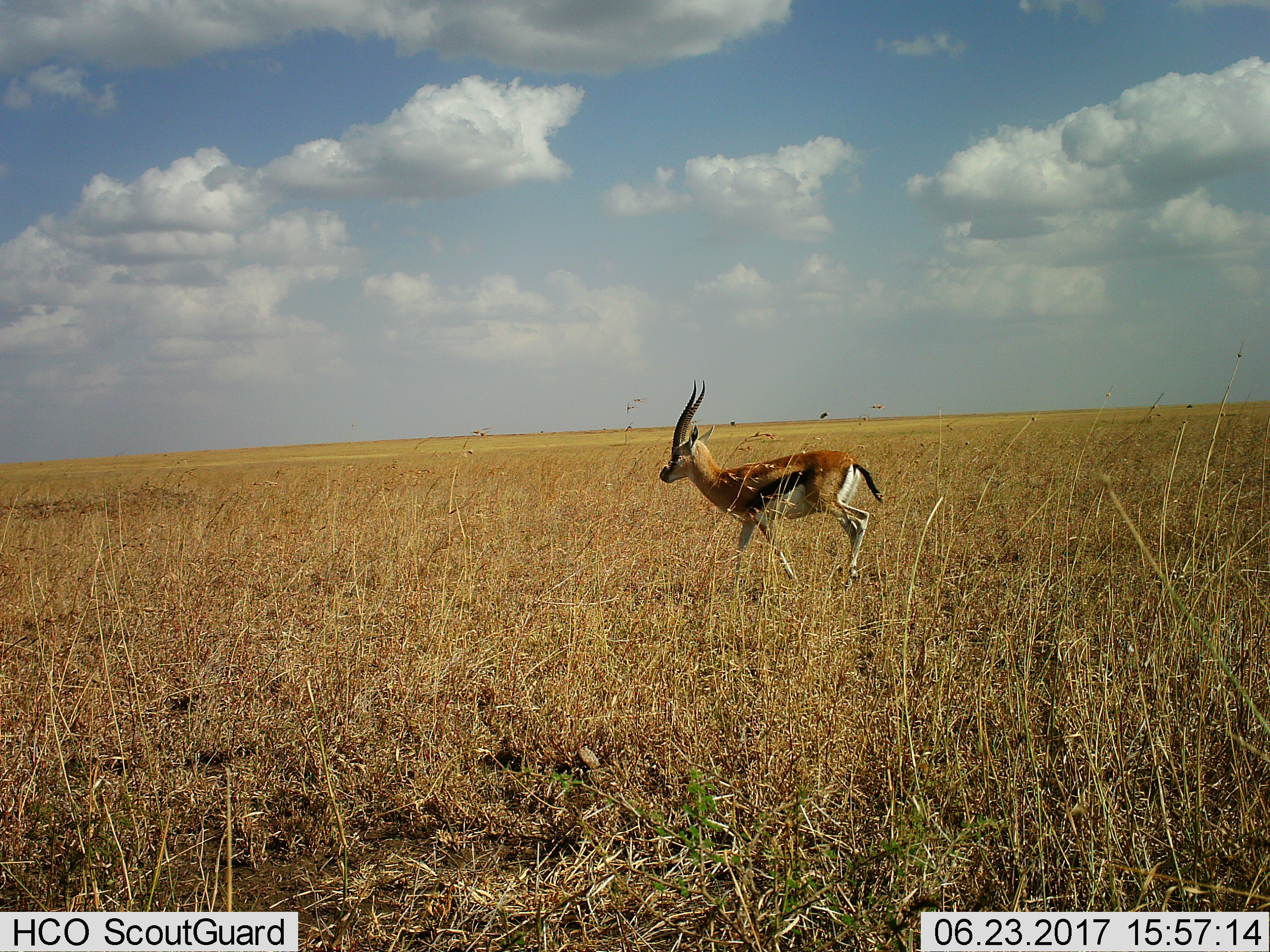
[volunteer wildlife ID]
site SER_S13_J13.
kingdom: Animalia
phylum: Chordata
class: Mammalia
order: Artiodactyla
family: Bovidae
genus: Eudorcas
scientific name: Eudorcas thomsonii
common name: thomson's gazelle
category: gazellethomsons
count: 1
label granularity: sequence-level